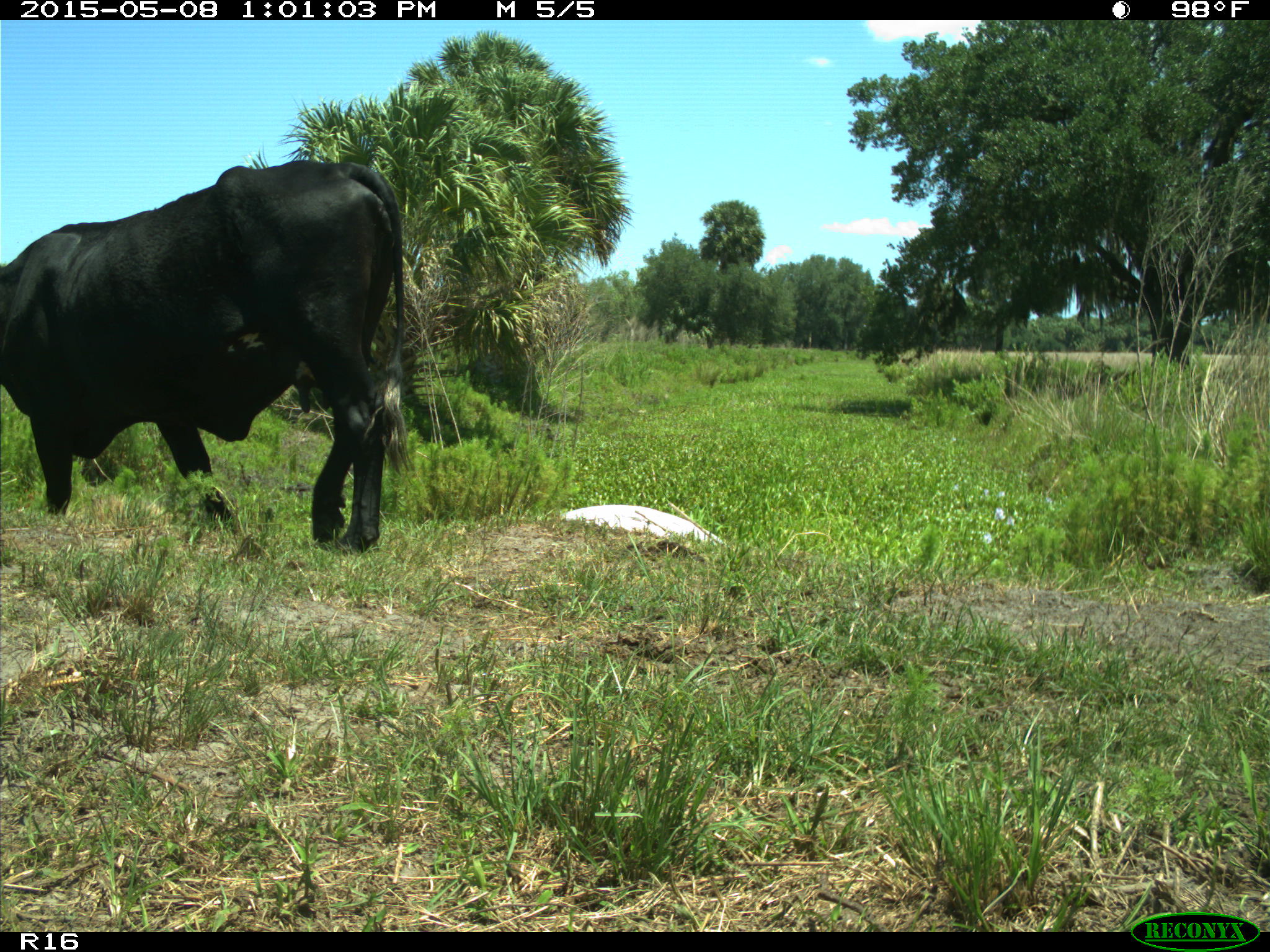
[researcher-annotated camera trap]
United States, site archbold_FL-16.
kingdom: Animalia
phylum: Chordata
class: Mammalia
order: Artiodactyla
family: Bovidae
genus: Bos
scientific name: Bos taurus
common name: domestic cow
Bos taurus (domestic cow).